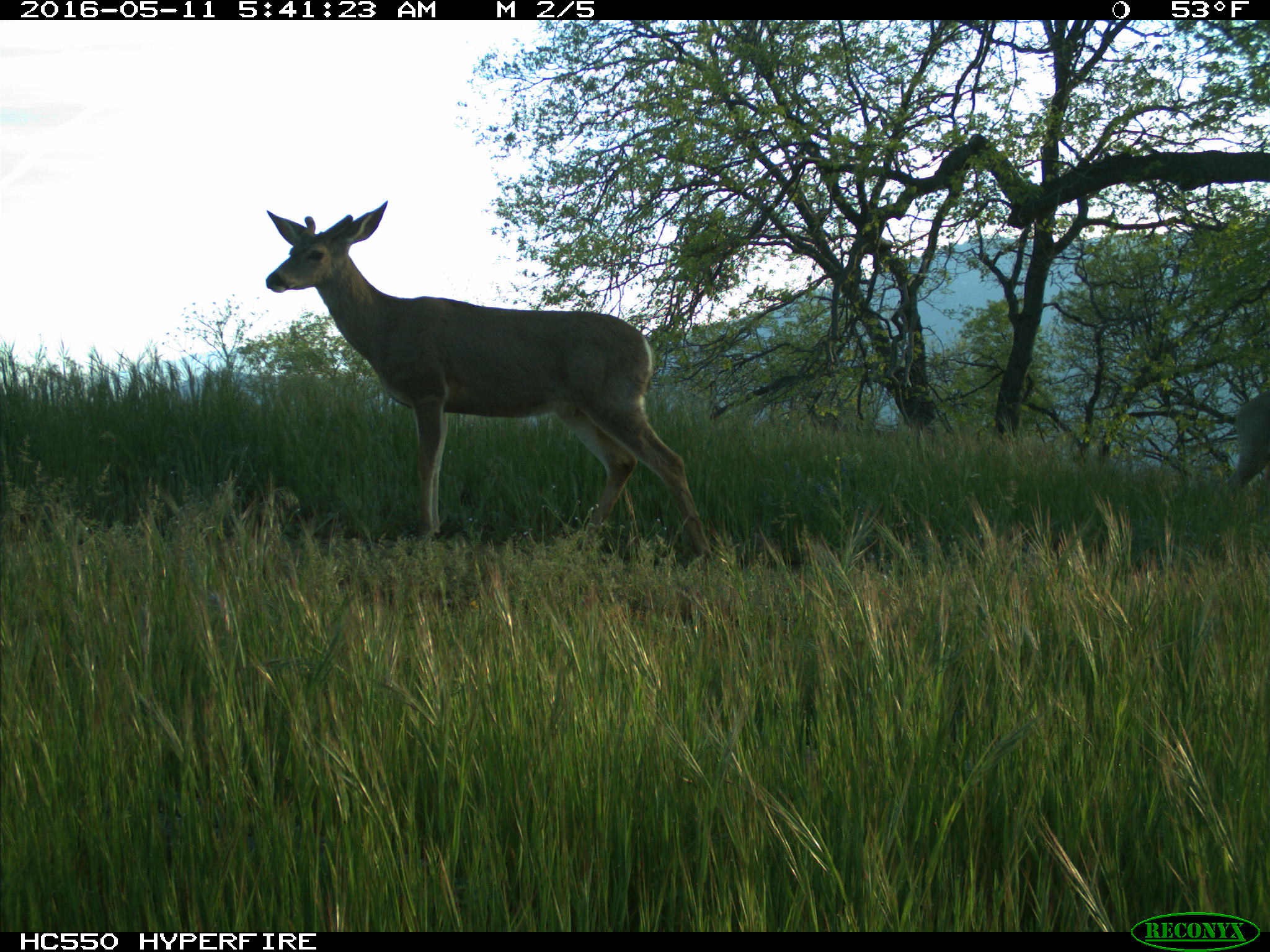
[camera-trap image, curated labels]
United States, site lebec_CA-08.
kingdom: Animalia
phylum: Chordata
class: Mammalia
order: Artiodactyla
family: Cervidae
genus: Odocoileus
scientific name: Odocoileus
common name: deer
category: unidentified deer